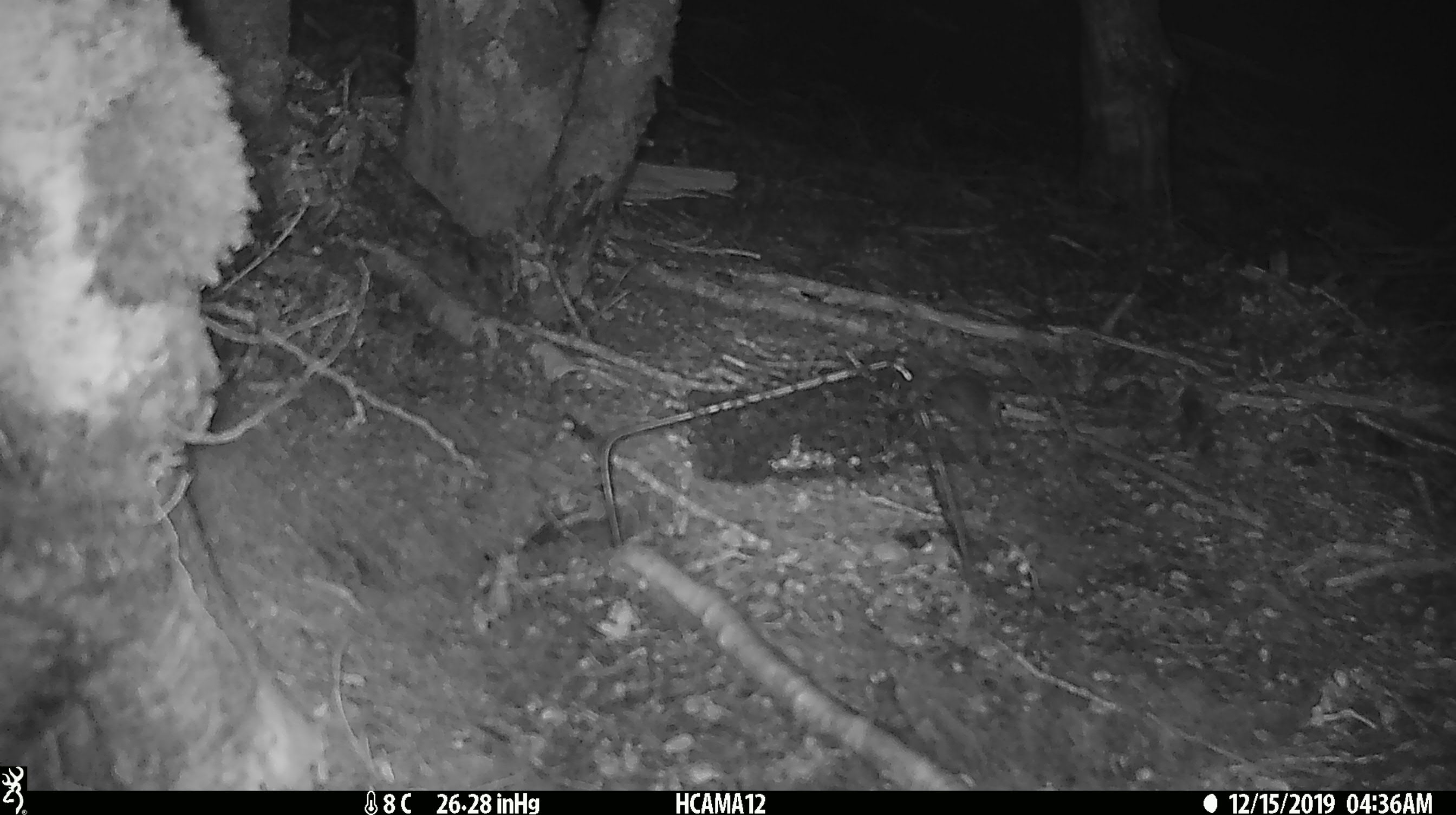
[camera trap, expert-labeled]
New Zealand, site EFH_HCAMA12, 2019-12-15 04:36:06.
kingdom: Animalia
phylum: Chordata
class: Mammalia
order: Rodentia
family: Muridae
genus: Mus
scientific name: Mus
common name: mouse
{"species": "mouse (Mus)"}